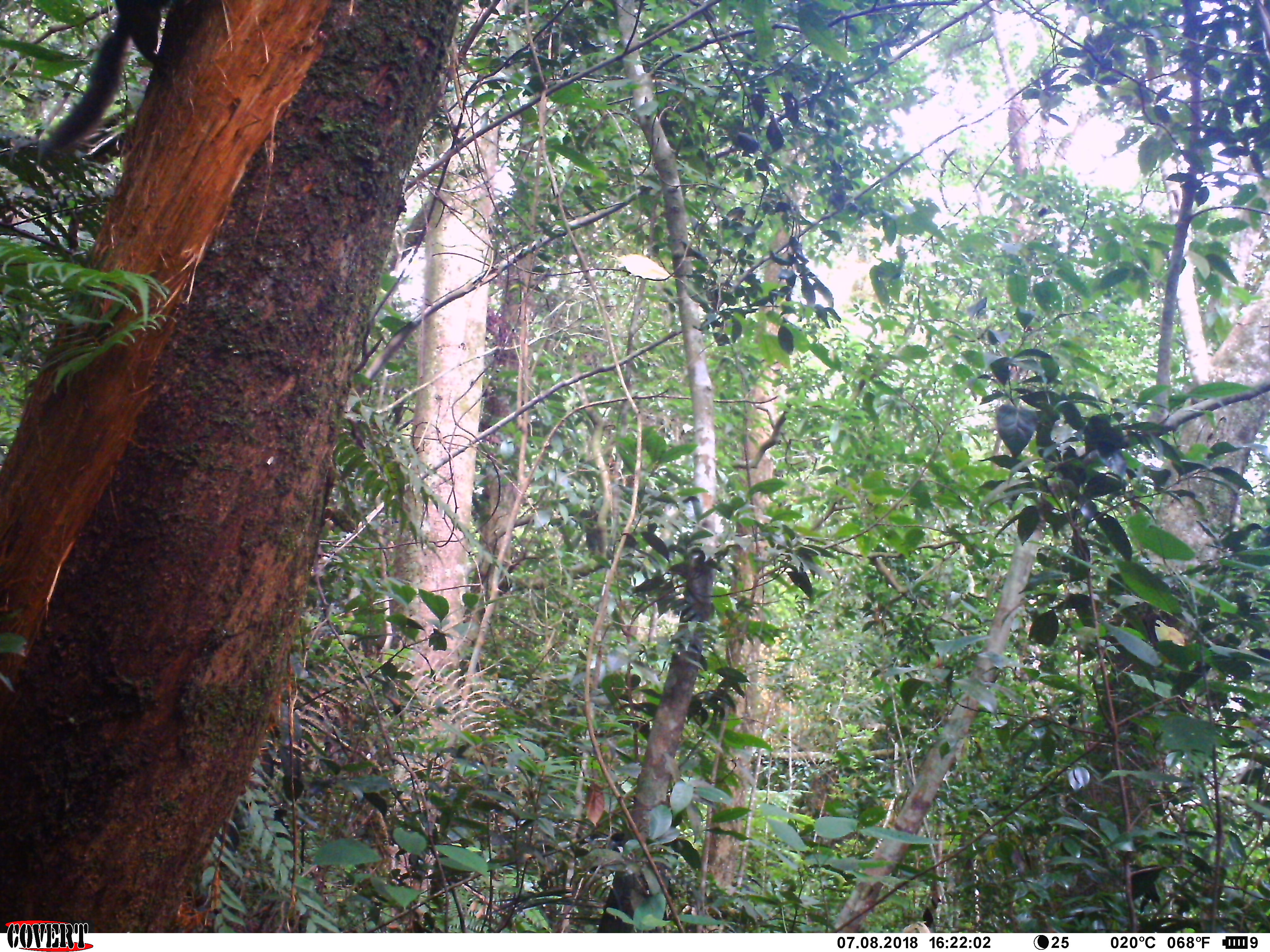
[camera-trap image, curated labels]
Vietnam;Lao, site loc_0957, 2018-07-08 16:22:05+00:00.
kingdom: Animalia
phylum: Chordata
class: Mammalia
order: Rodentia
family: Sciuridae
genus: Dremomys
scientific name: Dremomys rufigenis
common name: red-cheeked squirrel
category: red cheeked squirrel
Red cheeked squirrel (red-cheeked squirrel) (Dremomys rufigenis). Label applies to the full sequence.